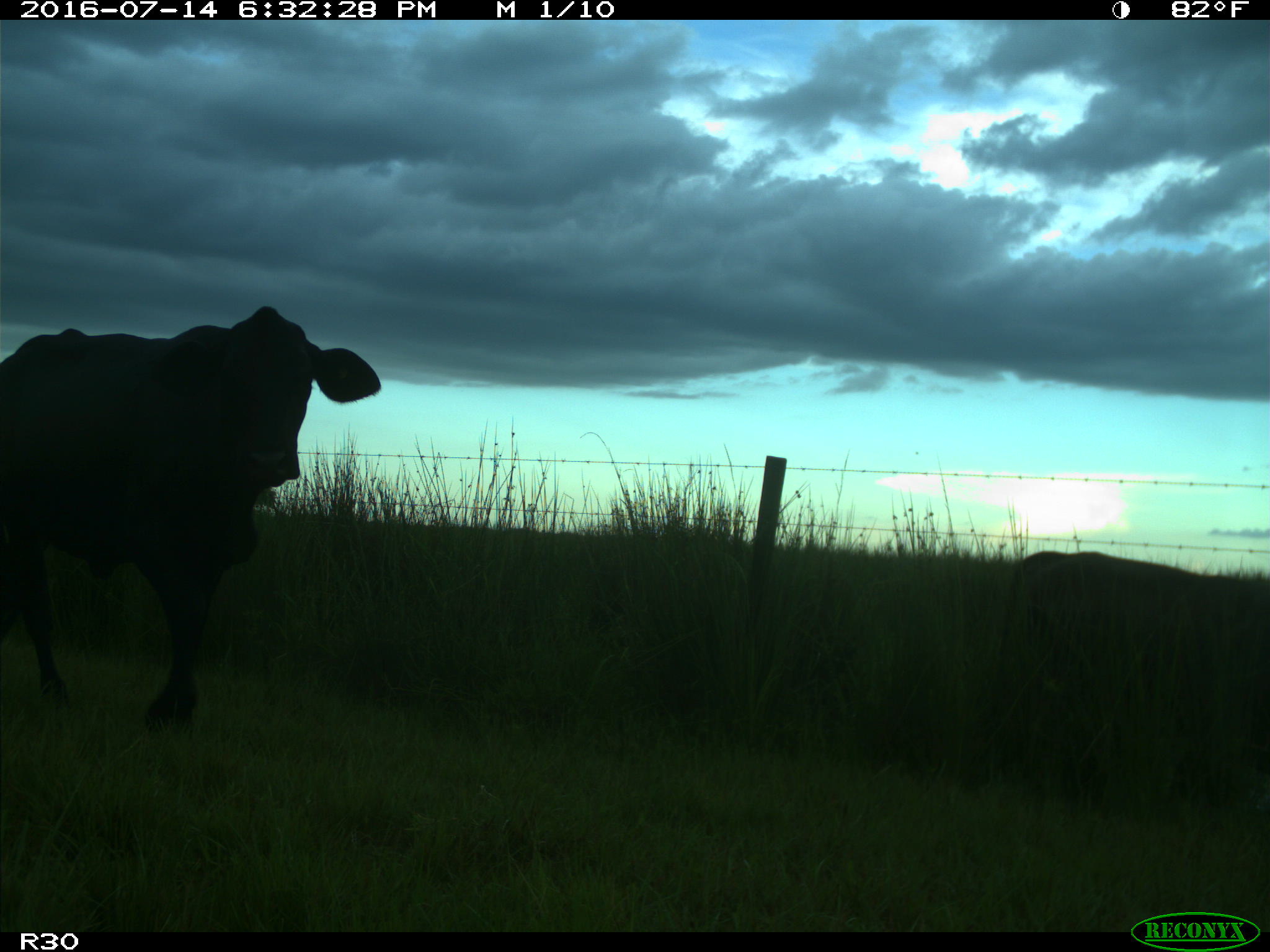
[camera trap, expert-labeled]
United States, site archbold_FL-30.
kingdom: Animalia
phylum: Chordata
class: Mammalia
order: Artiodactyla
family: Bovidae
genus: Bos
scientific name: Bos taurus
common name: domestic cow